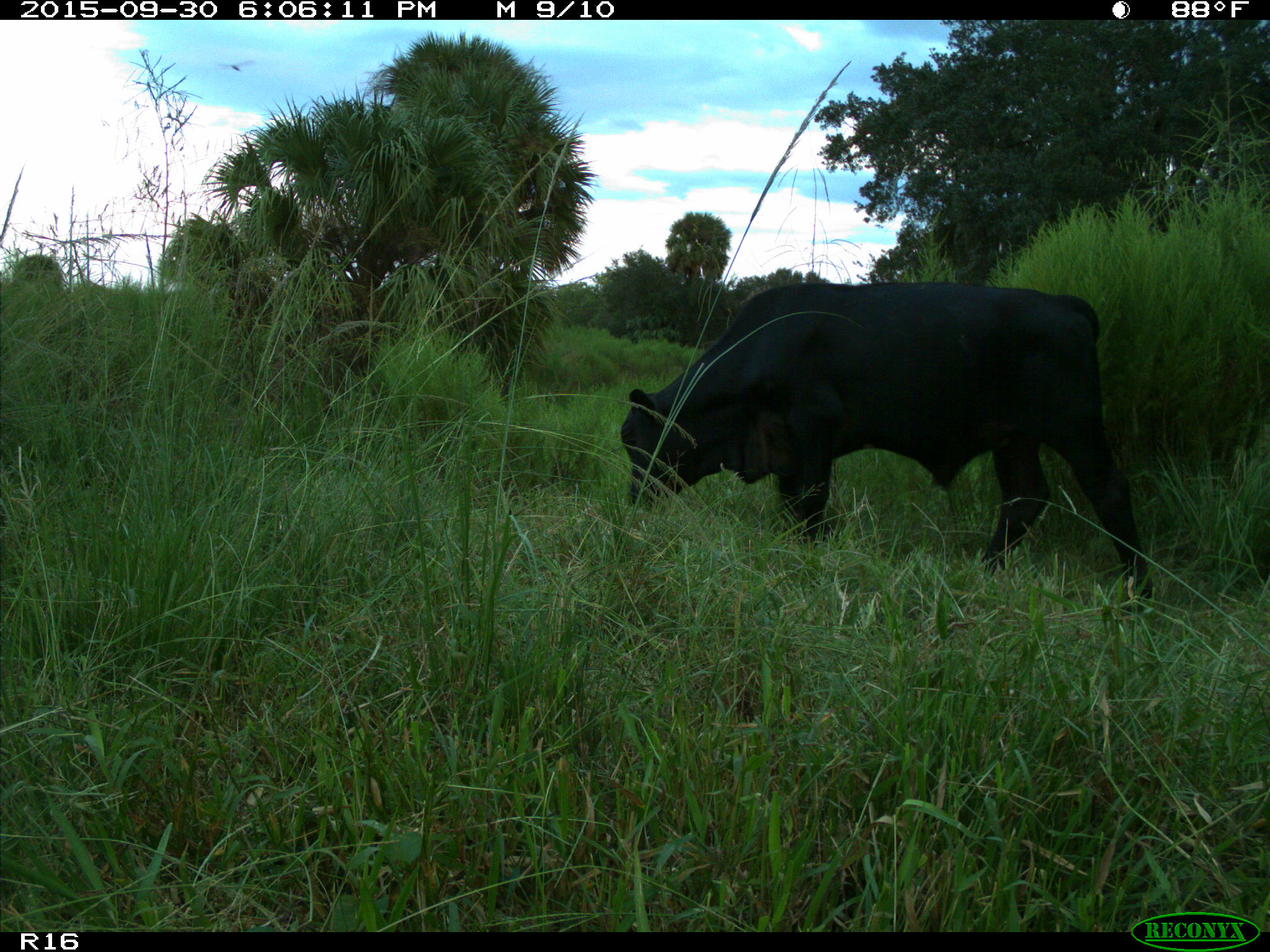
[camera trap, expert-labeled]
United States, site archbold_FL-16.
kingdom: Animalia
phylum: Chordata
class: Mammalia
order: Artiodactyla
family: Bovidae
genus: Bos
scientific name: Bos taurus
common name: domestic cow